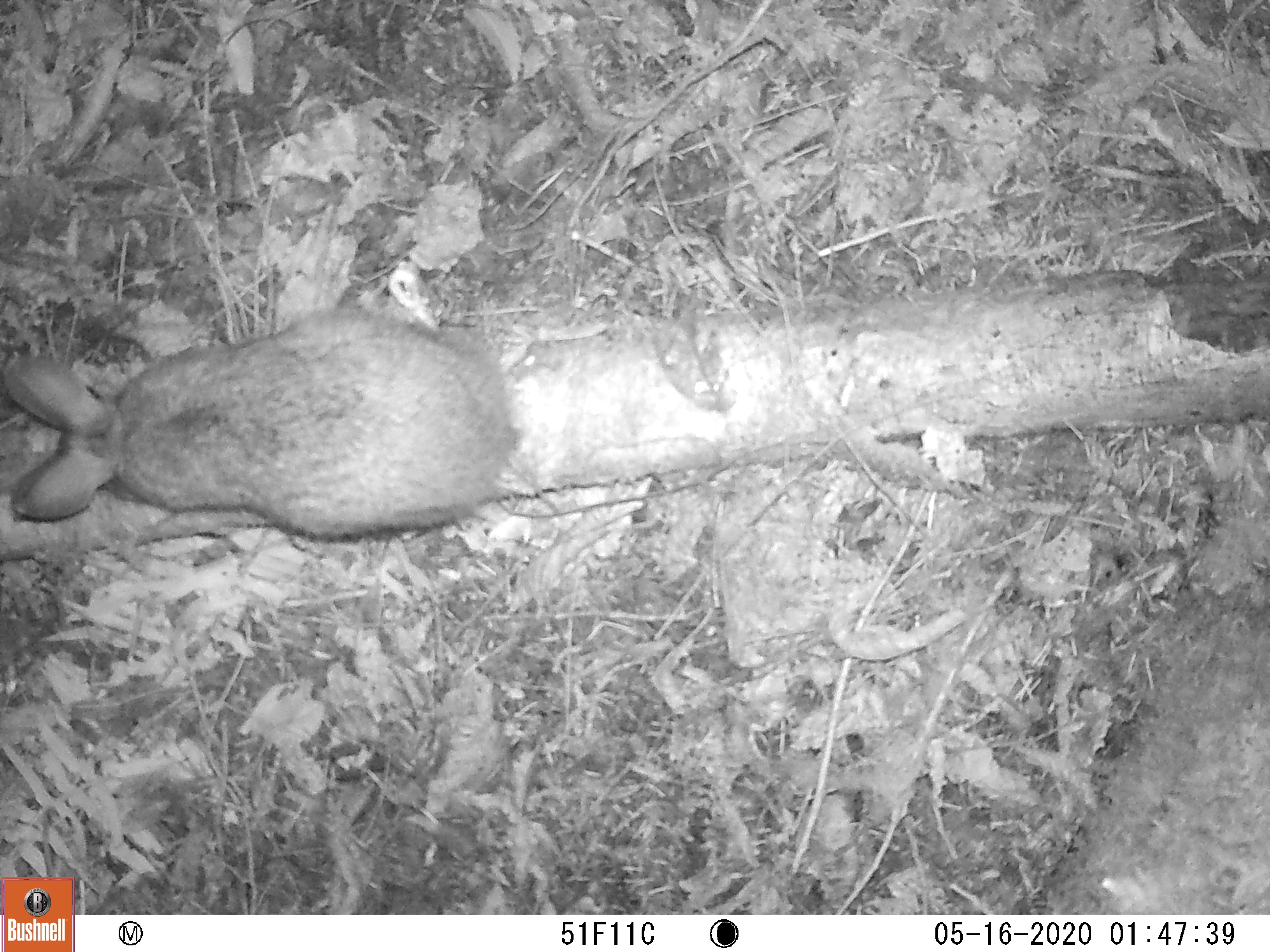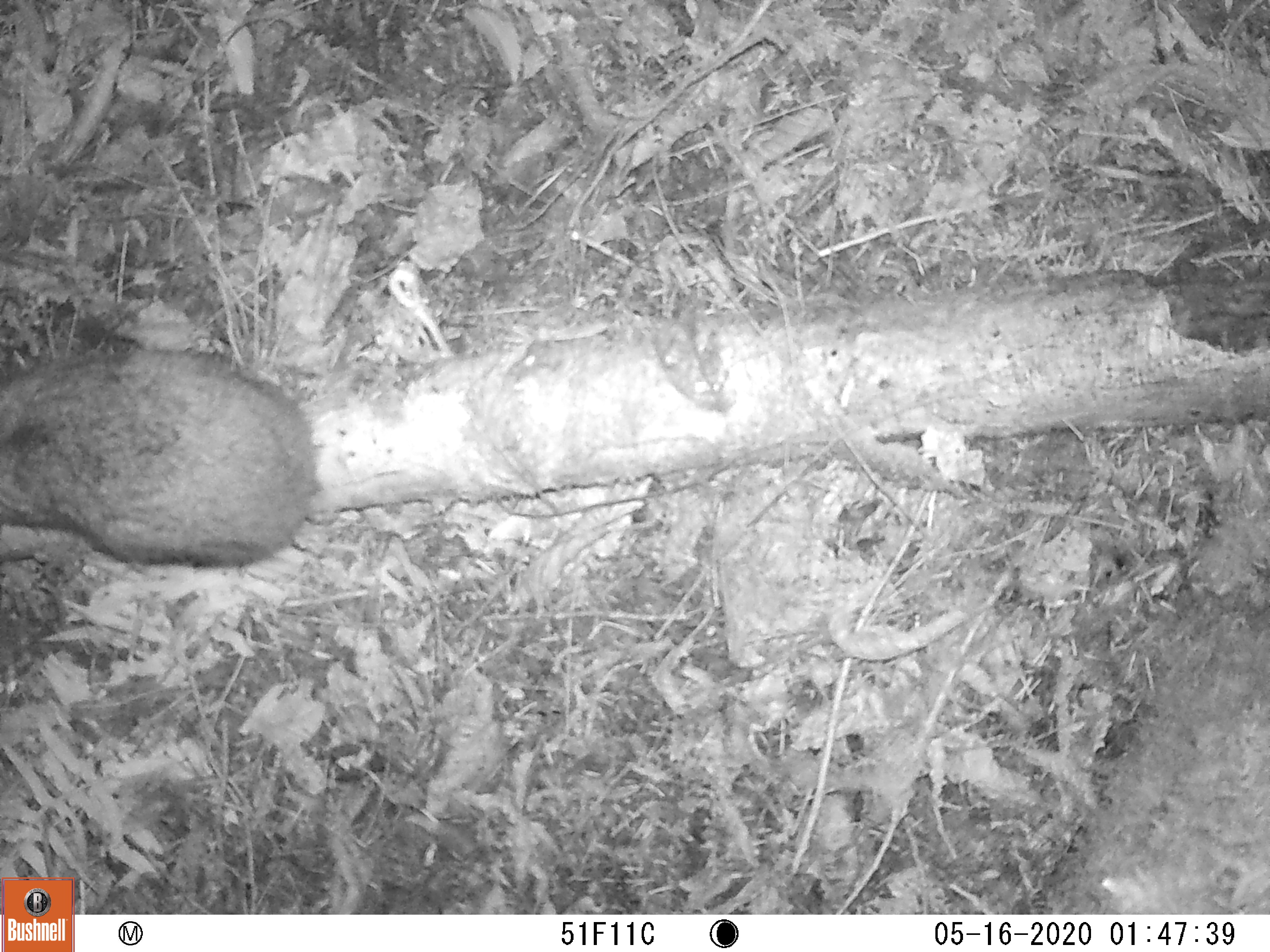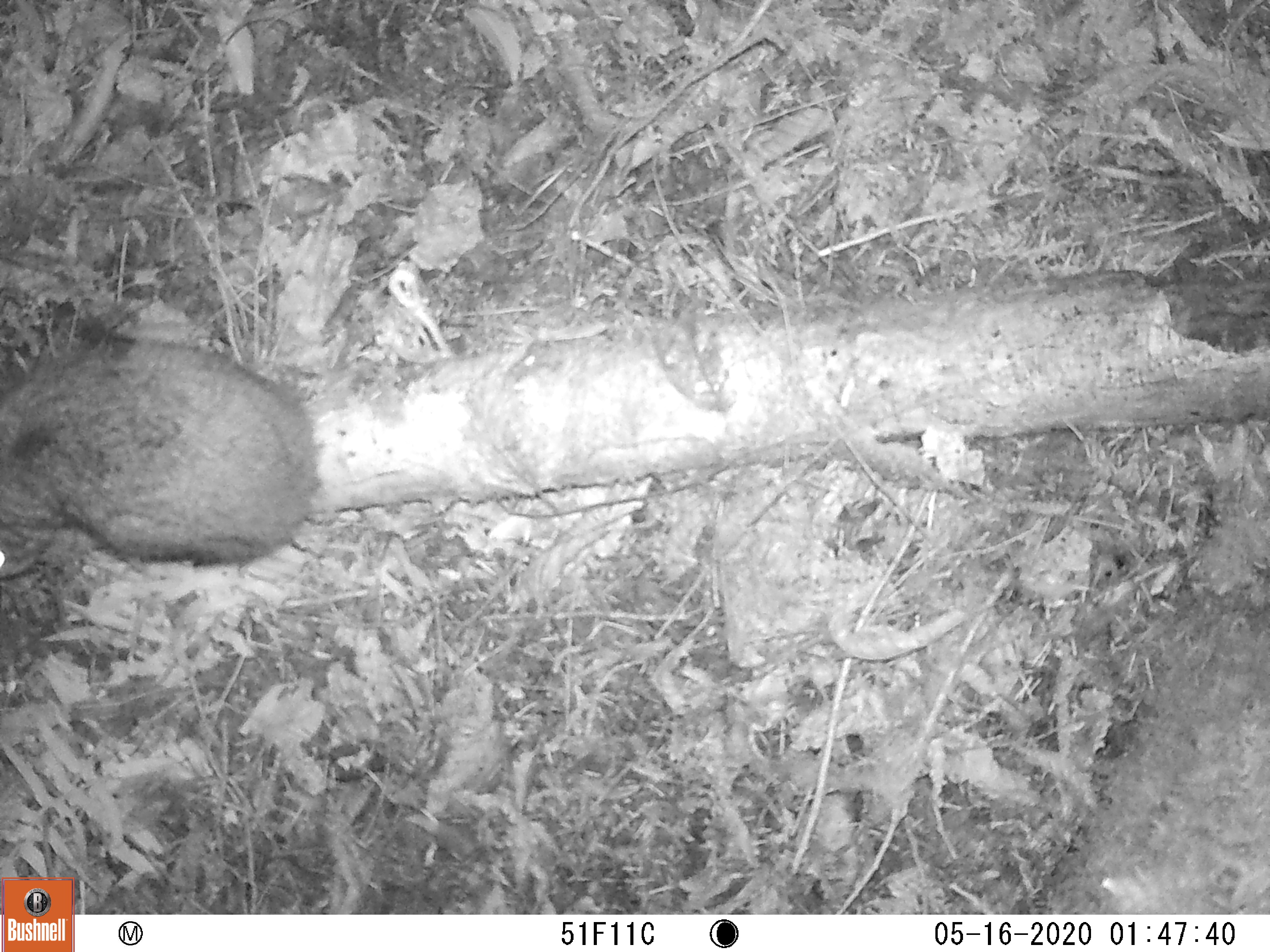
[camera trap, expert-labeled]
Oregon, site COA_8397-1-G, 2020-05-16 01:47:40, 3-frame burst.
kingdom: Animalia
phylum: Chordata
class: Mammalia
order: Lagomorpha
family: Leporidae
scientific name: Leporidae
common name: hares and rabbits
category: leporidae family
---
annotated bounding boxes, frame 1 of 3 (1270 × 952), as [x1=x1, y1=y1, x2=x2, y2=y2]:
leporidae family: [x1=0, y1=306, x2=517, y2=539]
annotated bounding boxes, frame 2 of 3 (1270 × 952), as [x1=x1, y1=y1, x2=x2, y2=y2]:
leporidae family: [x1=0, y1=344, x2=312, y2=588]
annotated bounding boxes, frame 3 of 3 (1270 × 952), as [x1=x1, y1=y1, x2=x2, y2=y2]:
leporidae family: [x1=0, y1=327, x2=320, y2=586]